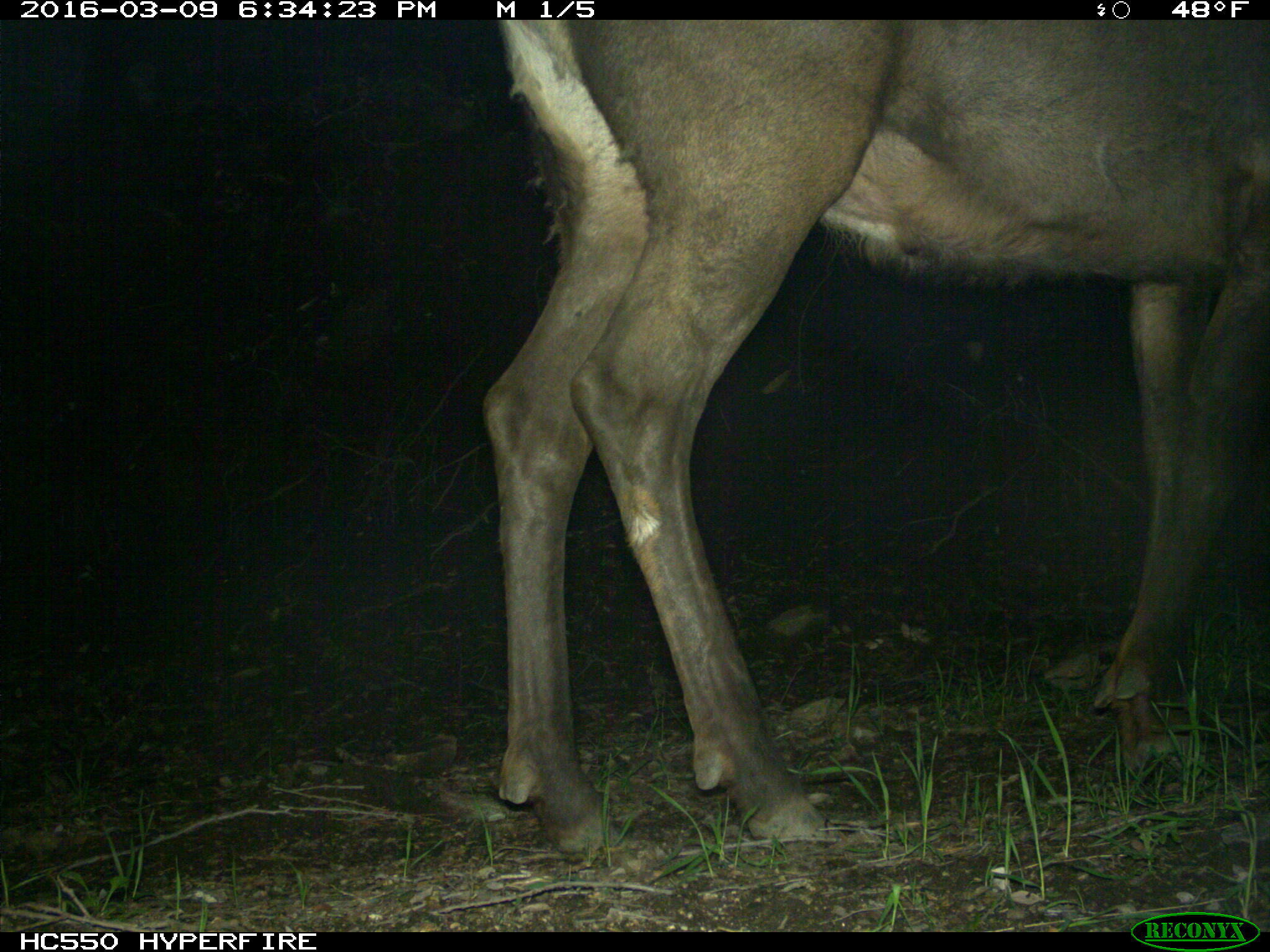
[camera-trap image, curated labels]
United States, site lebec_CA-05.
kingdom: Animalia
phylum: Chordata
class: Mammalia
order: Artiodactyla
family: Cervidae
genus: Cervus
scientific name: Cervus canadensis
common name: elk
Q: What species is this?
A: Cervus canadensis (elk).